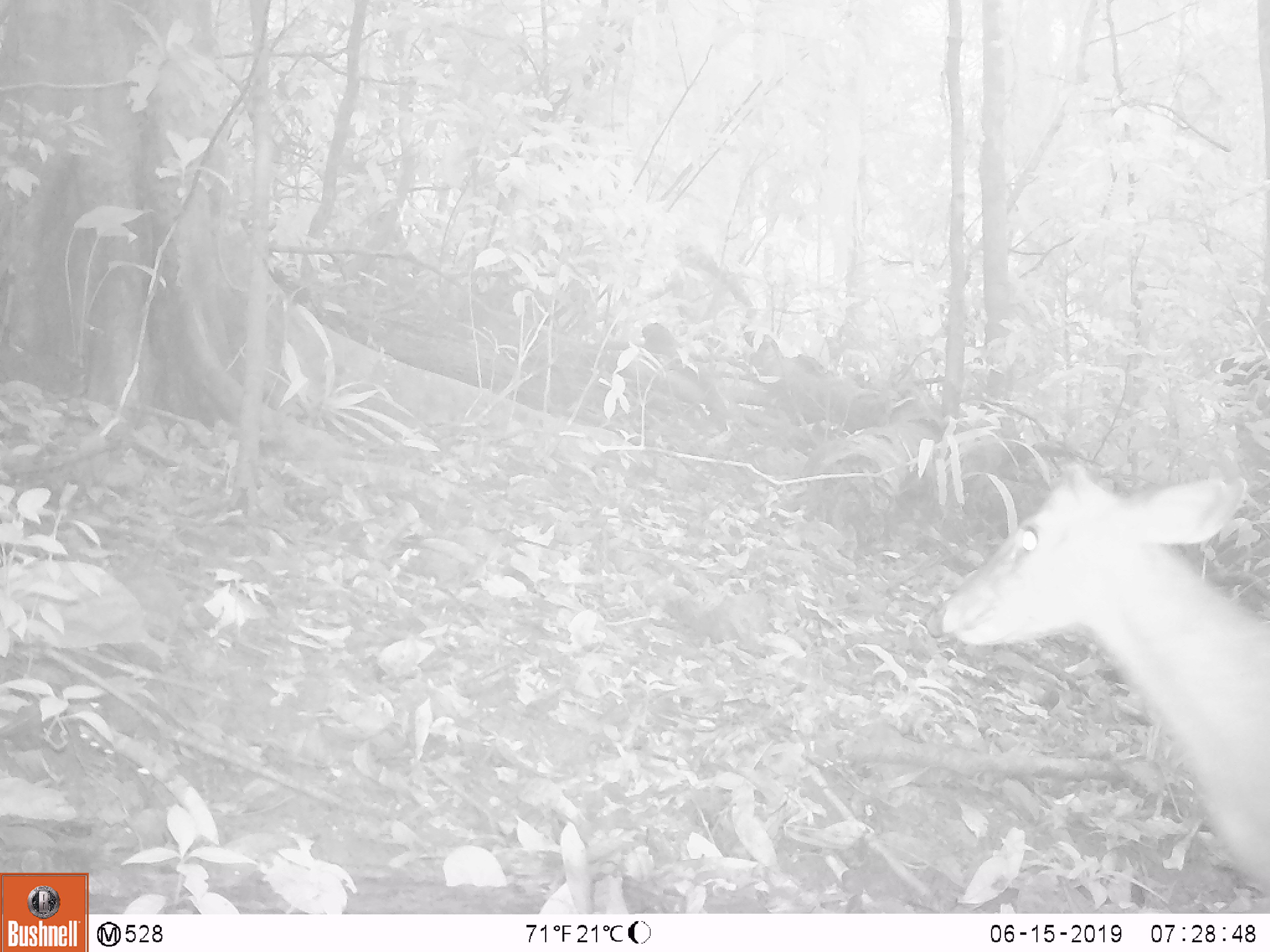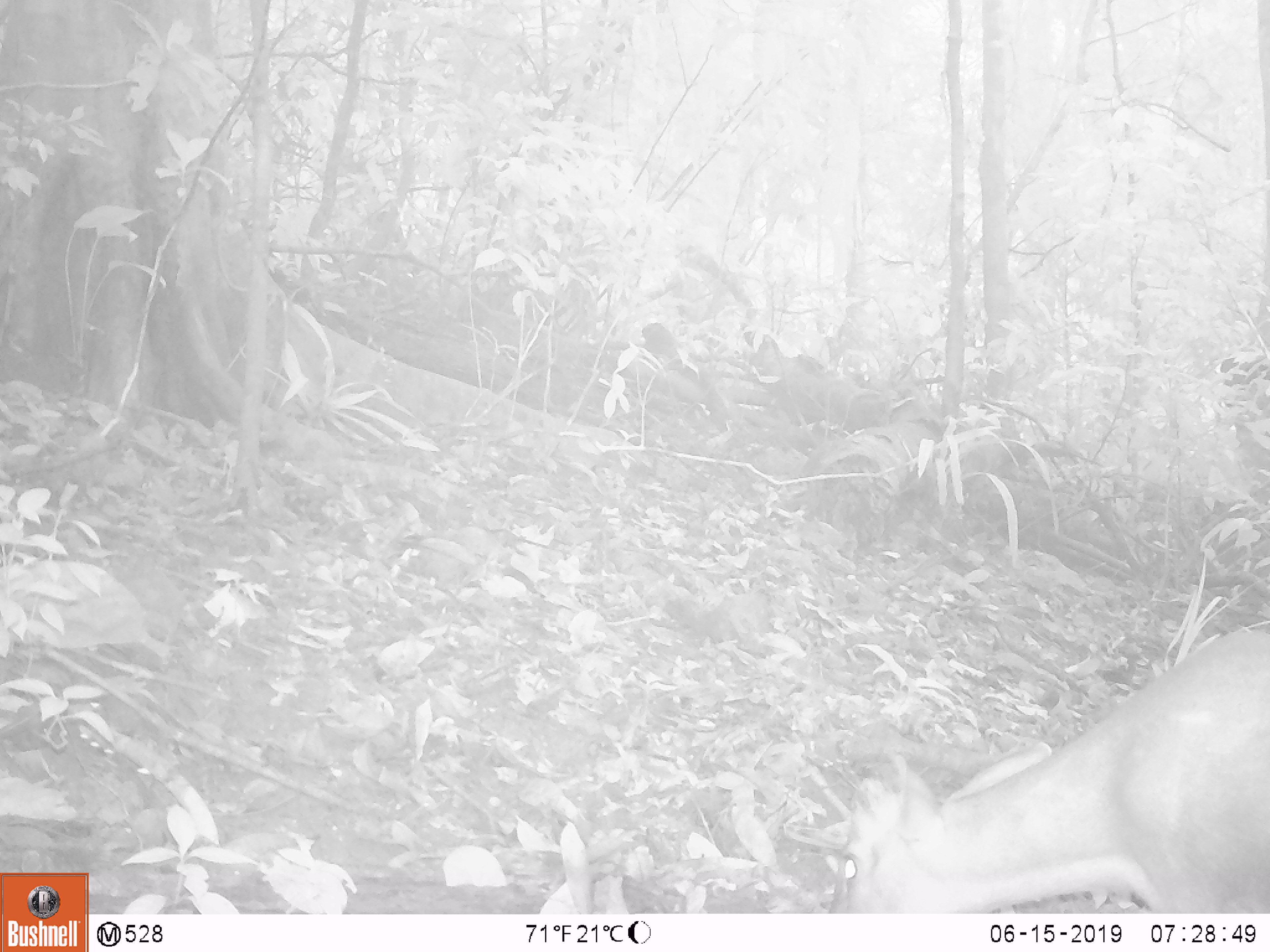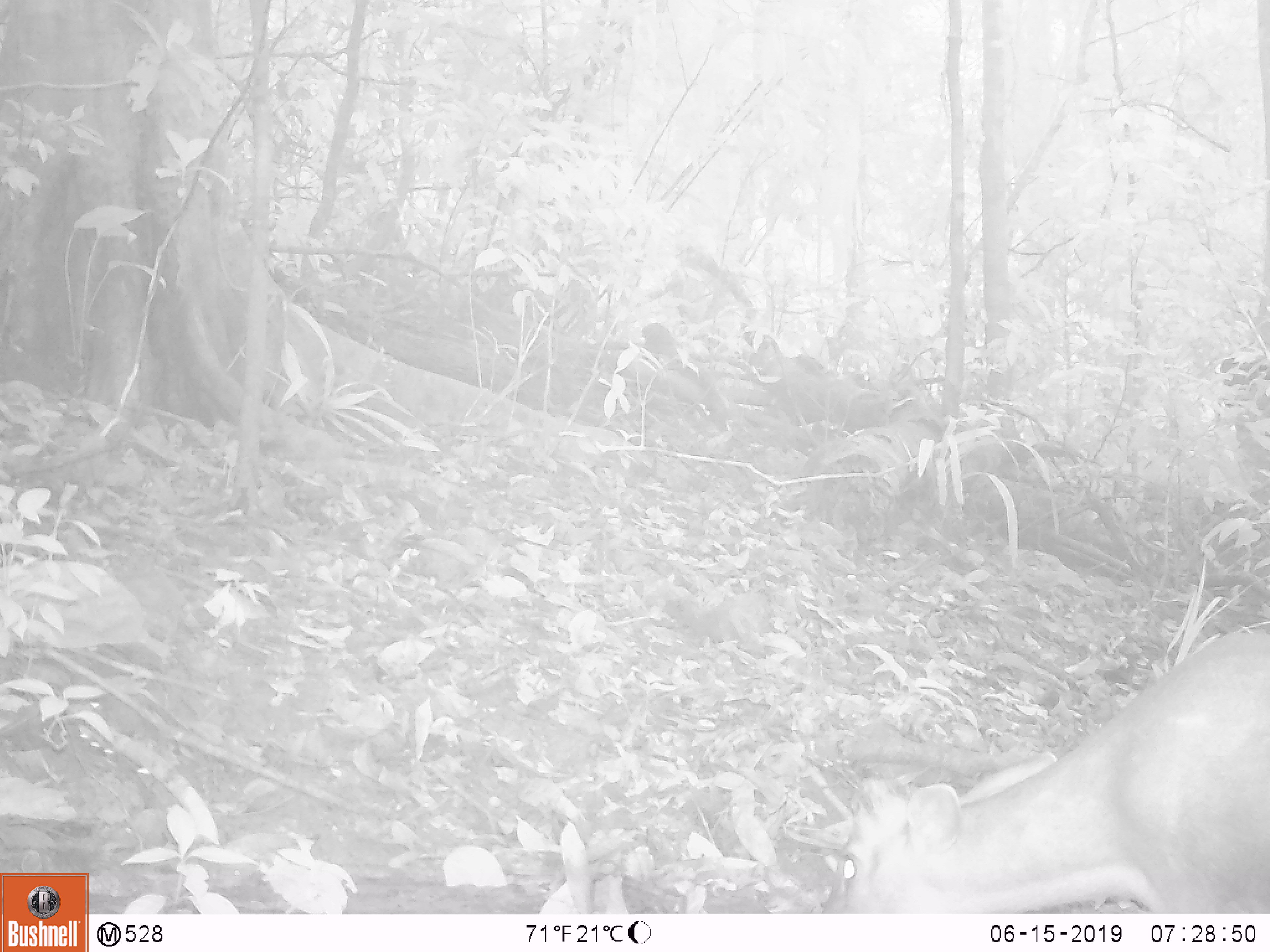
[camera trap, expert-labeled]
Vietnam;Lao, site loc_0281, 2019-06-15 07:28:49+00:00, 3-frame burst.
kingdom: Animalia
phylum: Chordata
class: Mammalia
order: Artiodactyla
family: Cervidae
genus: Muntiacus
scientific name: Muntiacus rooseveltorum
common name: roosevelt's muntjac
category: roosevelts muntjac group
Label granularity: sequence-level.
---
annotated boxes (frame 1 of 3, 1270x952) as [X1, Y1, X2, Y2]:
roosevelts muntjac group: [937, 461, 1270, 892]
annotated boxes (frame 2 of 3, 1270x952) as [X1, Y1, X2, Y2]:
roosevelts muntjac group: [830, 631, 1267, 912]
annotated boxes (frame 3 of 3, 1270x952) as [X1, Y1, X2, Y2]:
roosevelts muntjac group: [824, 628, 1270, 910]